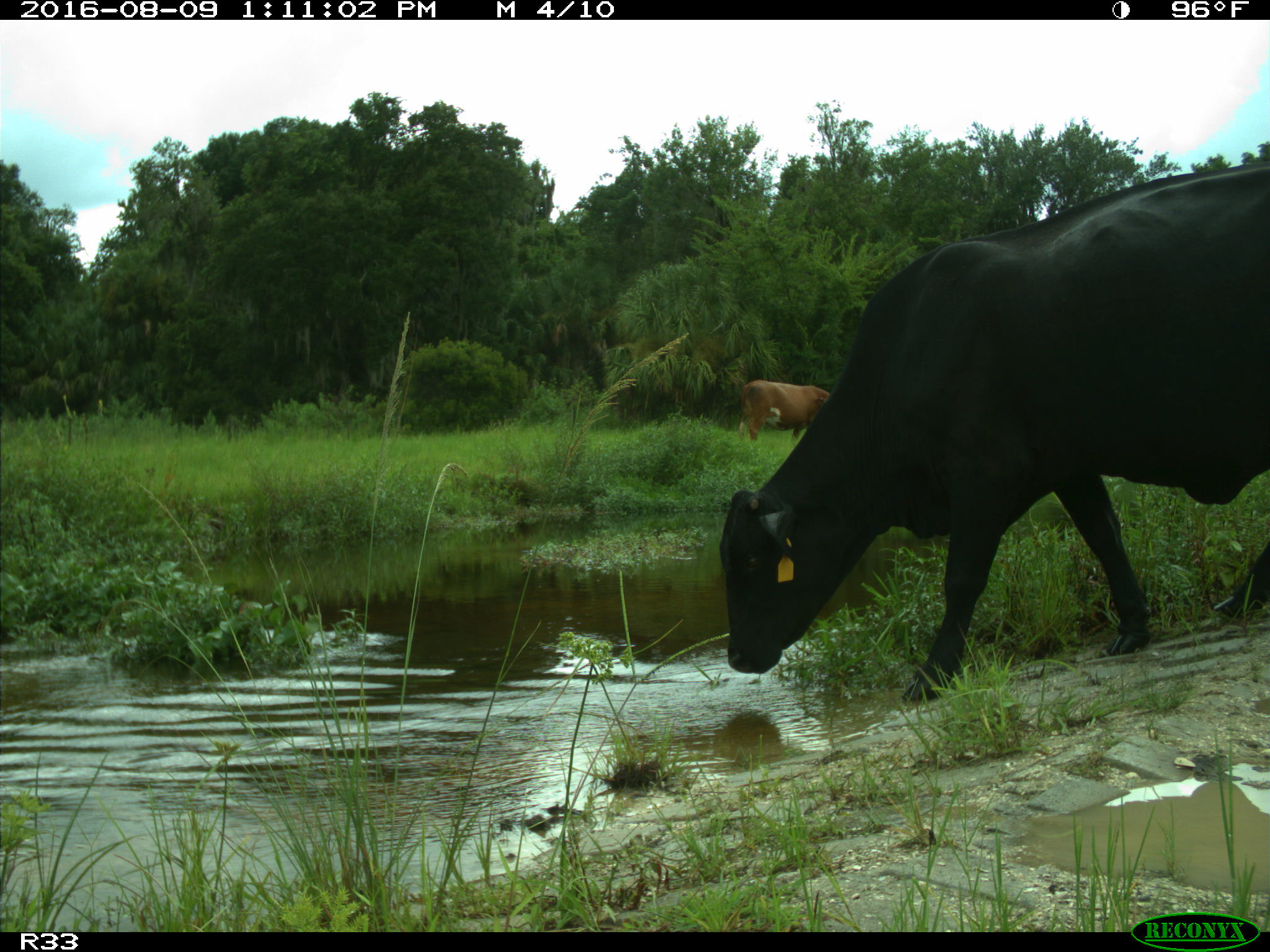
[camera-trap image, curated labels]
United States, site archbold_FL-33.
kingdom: Animalia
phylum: Chordata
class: Mammalia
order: Artiodactyla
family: Bovidae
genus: Bos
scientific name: Bos taurus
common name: domestic cow